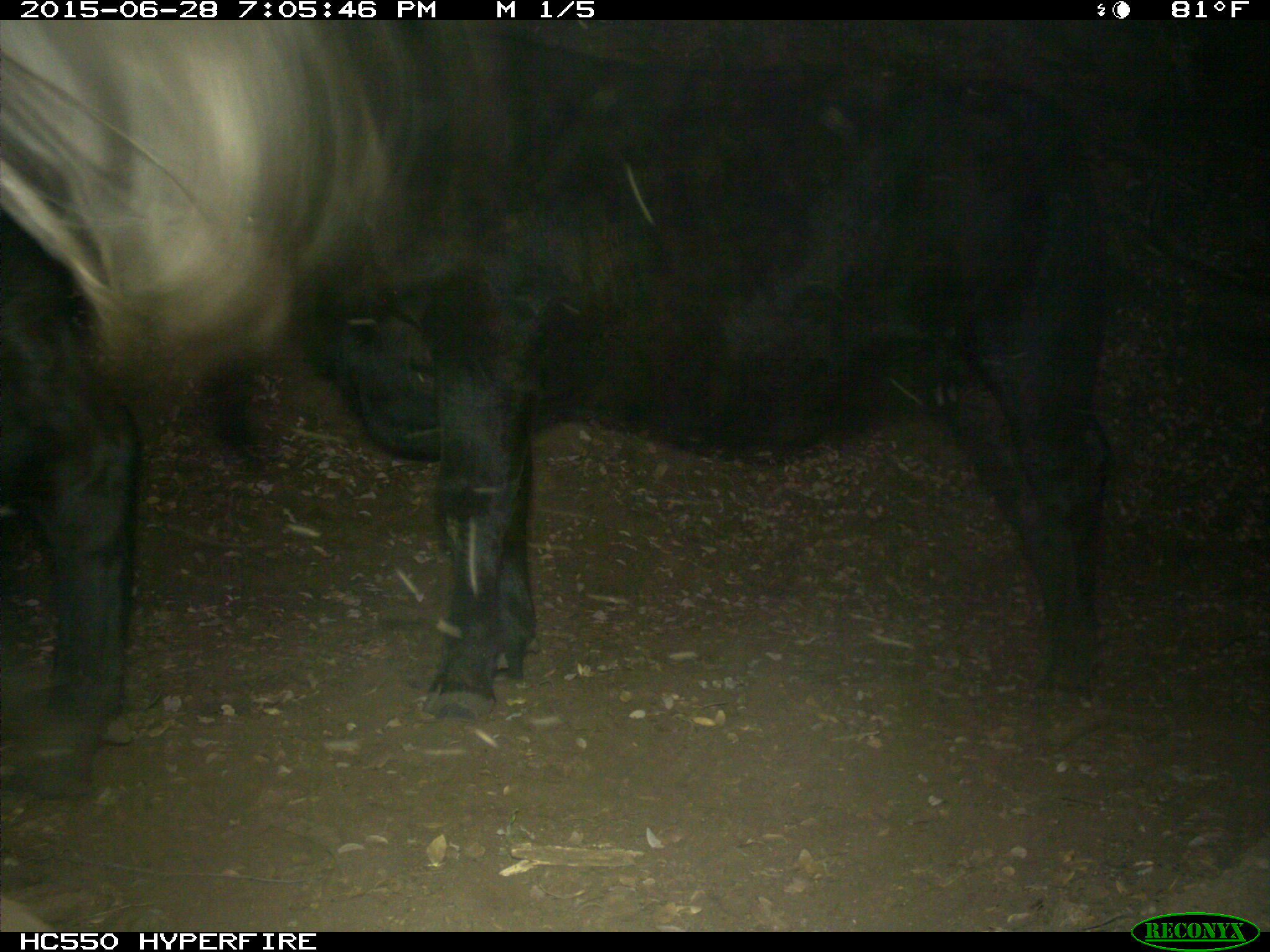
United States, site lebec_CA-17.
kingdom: Animalia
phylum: Chordata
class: Mammalia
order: Artiodactyla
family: Bovidae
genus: Bos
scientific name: Bos taurus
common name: domestic cow